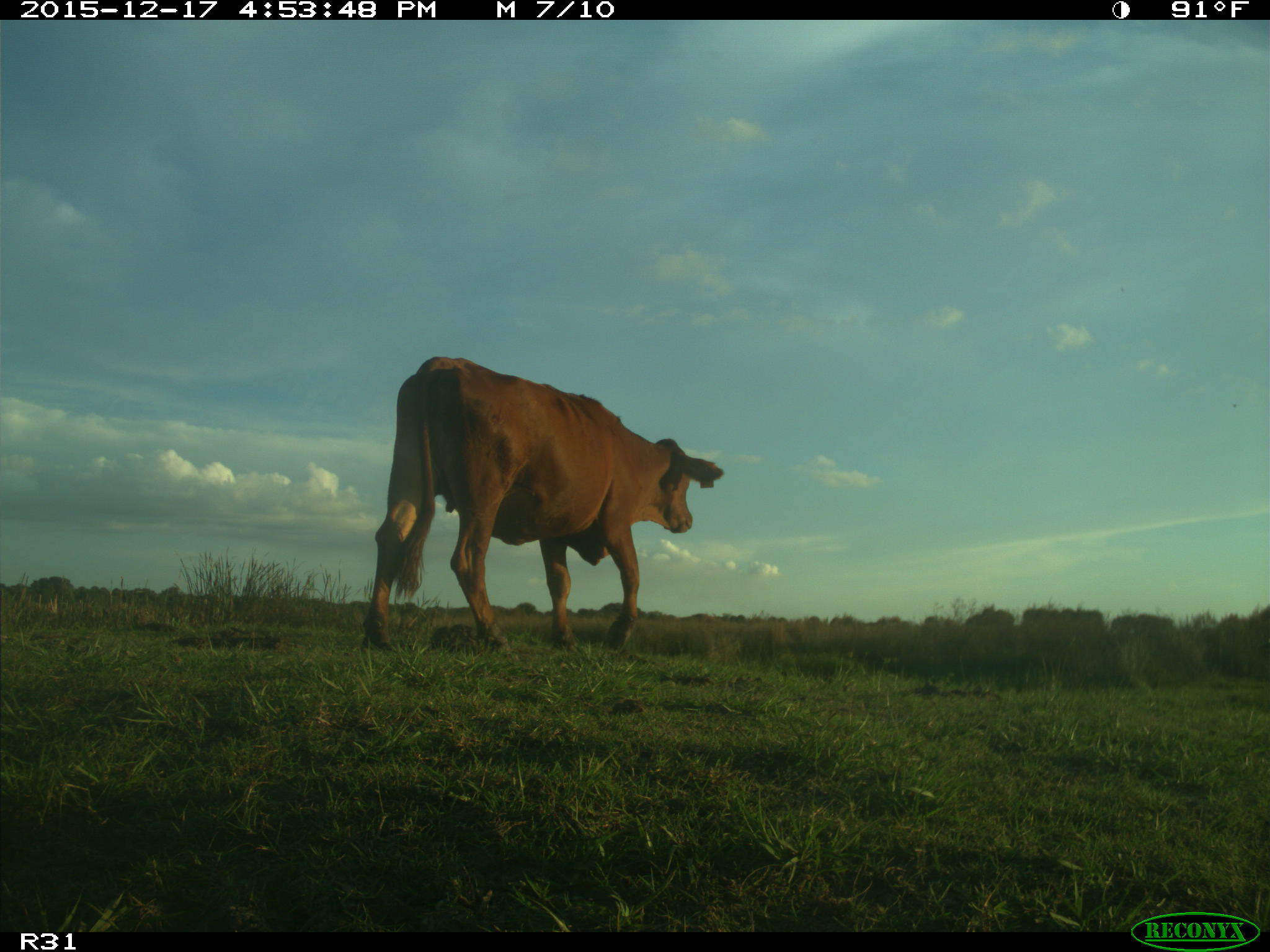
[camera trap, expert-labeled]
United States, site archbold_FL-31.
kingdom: Animalia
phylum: Chordata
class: Mammalia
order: Artiodactyla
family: Bovidae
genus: Bos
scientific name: Bos taurus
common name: domestic cow